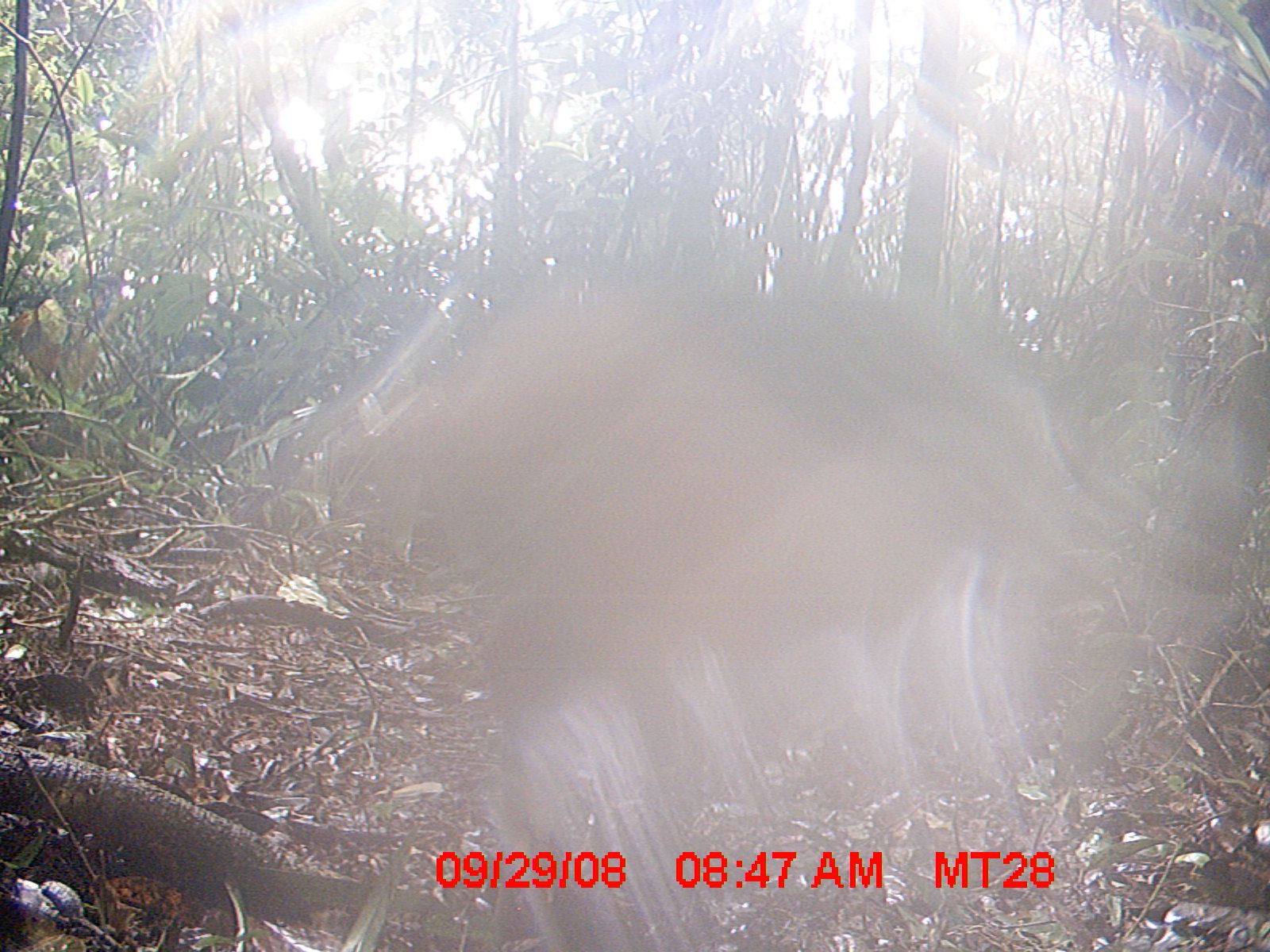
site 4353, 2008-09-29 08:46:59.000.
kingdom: Animalia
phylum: Chordata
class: Aves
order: Cuculiformes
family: Cuculidae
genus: Coua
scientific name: Coua serriana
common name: red-breasted coua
Coua serriana (red-breasted coua), count 1.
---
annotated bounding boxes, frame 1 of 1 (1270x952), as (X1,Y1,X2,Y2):
coua serriana: (304,246,1107,948)